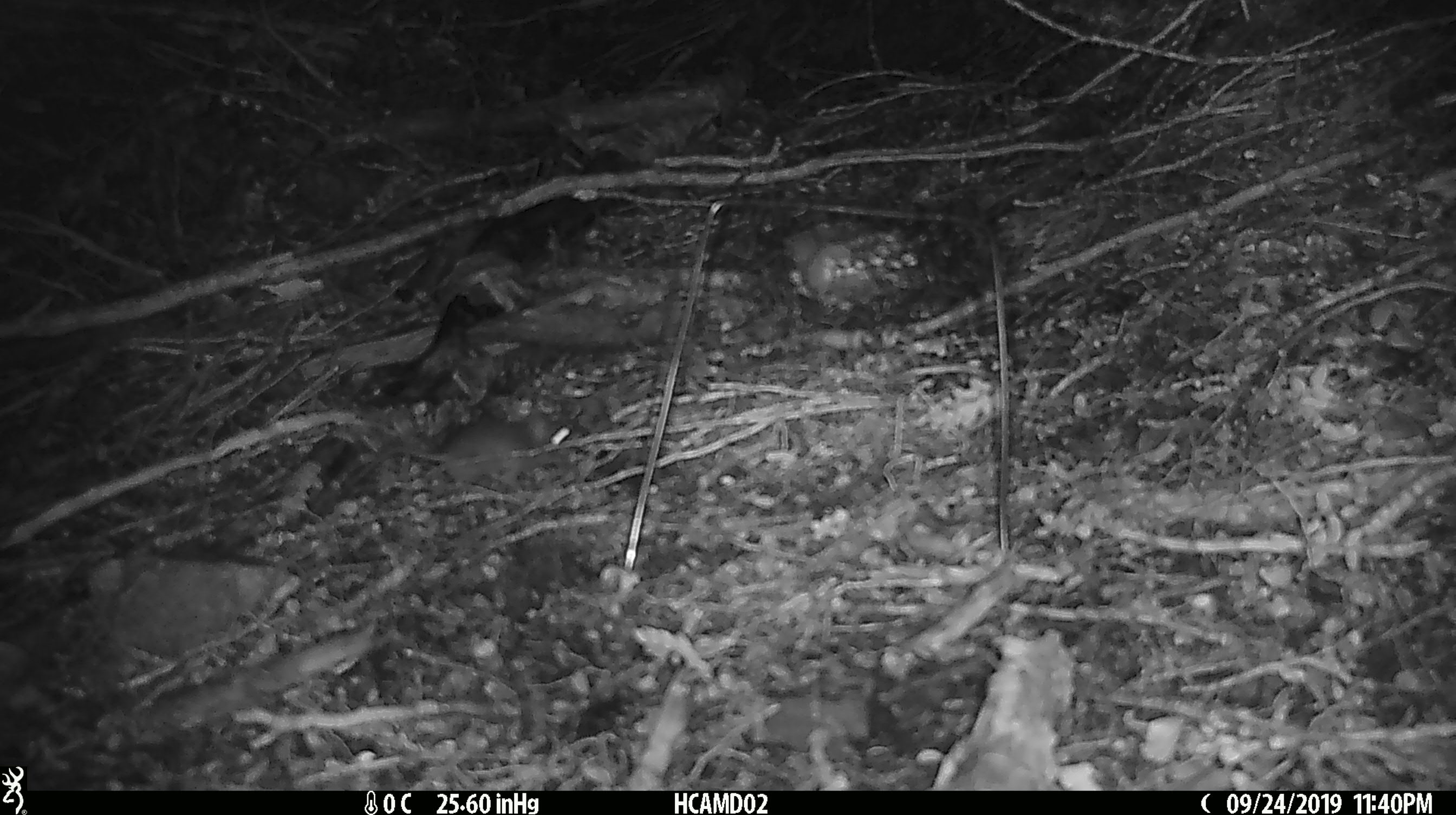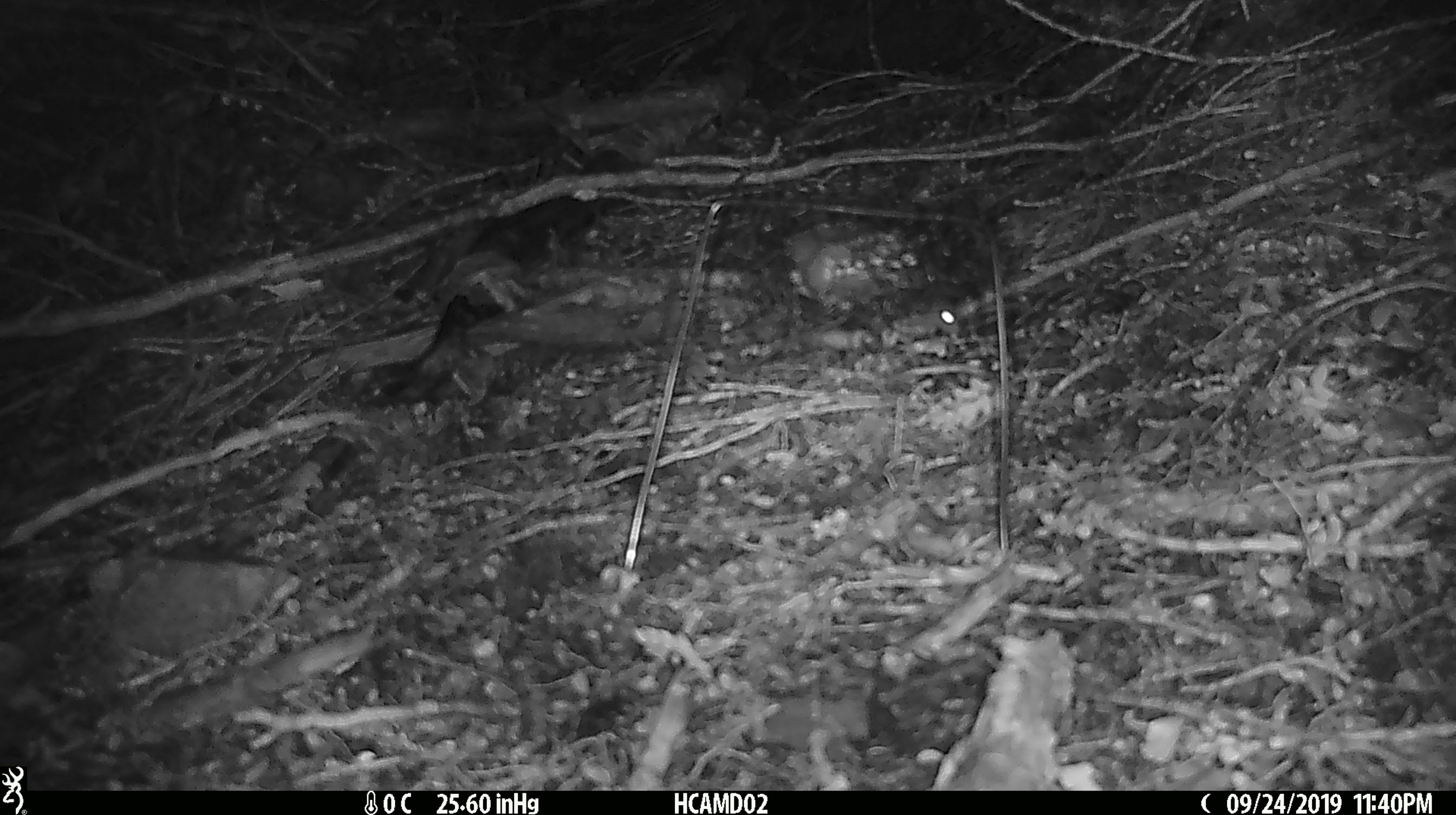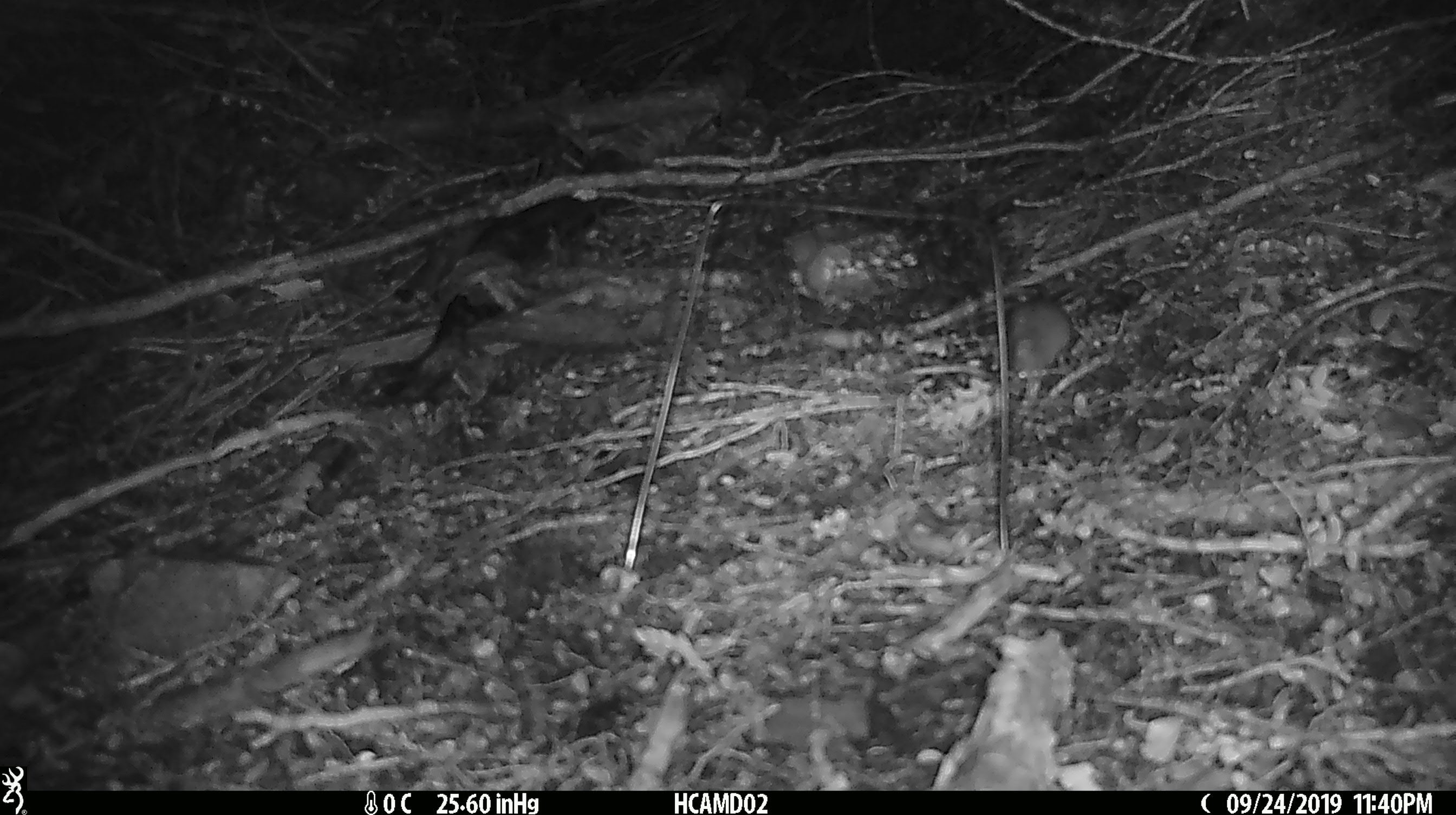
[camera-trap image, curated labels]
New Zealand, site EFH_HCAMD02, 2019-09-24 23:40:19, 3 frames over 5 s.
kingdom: Animalia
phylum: Chordata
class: Mammalia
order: Rodentia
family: Muridae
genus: Mus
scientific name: Mus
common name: mouse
Mouse (Mus).